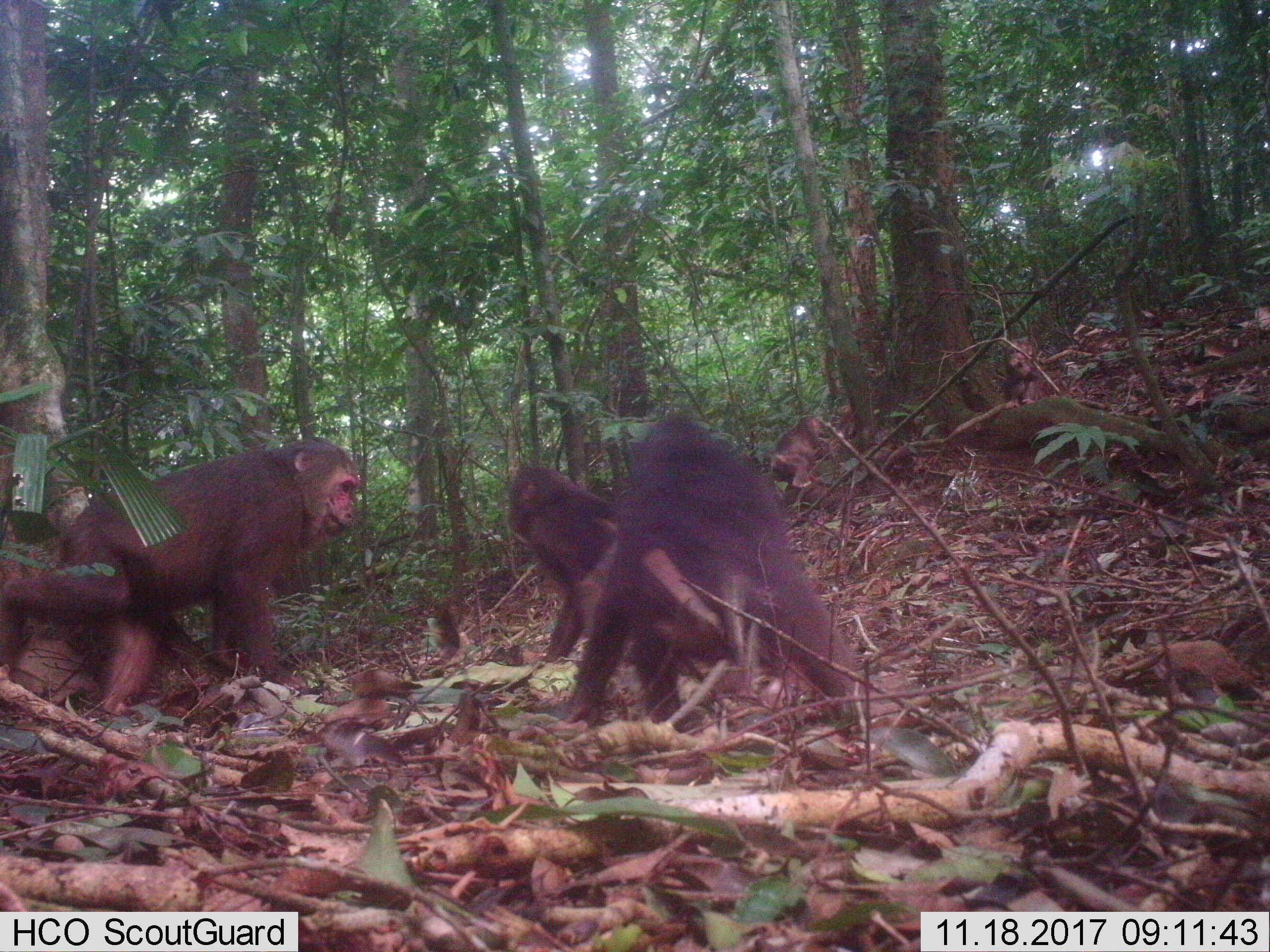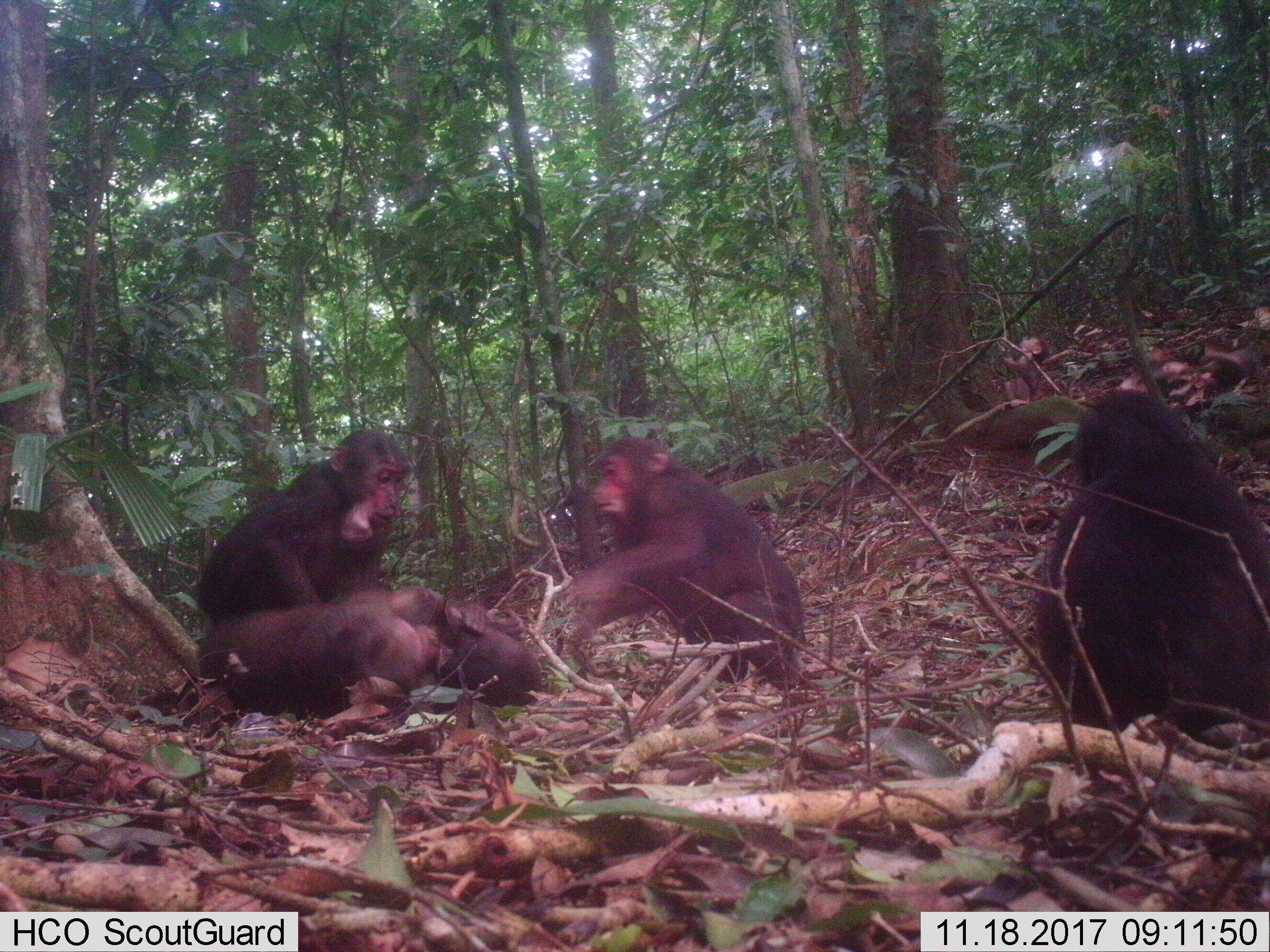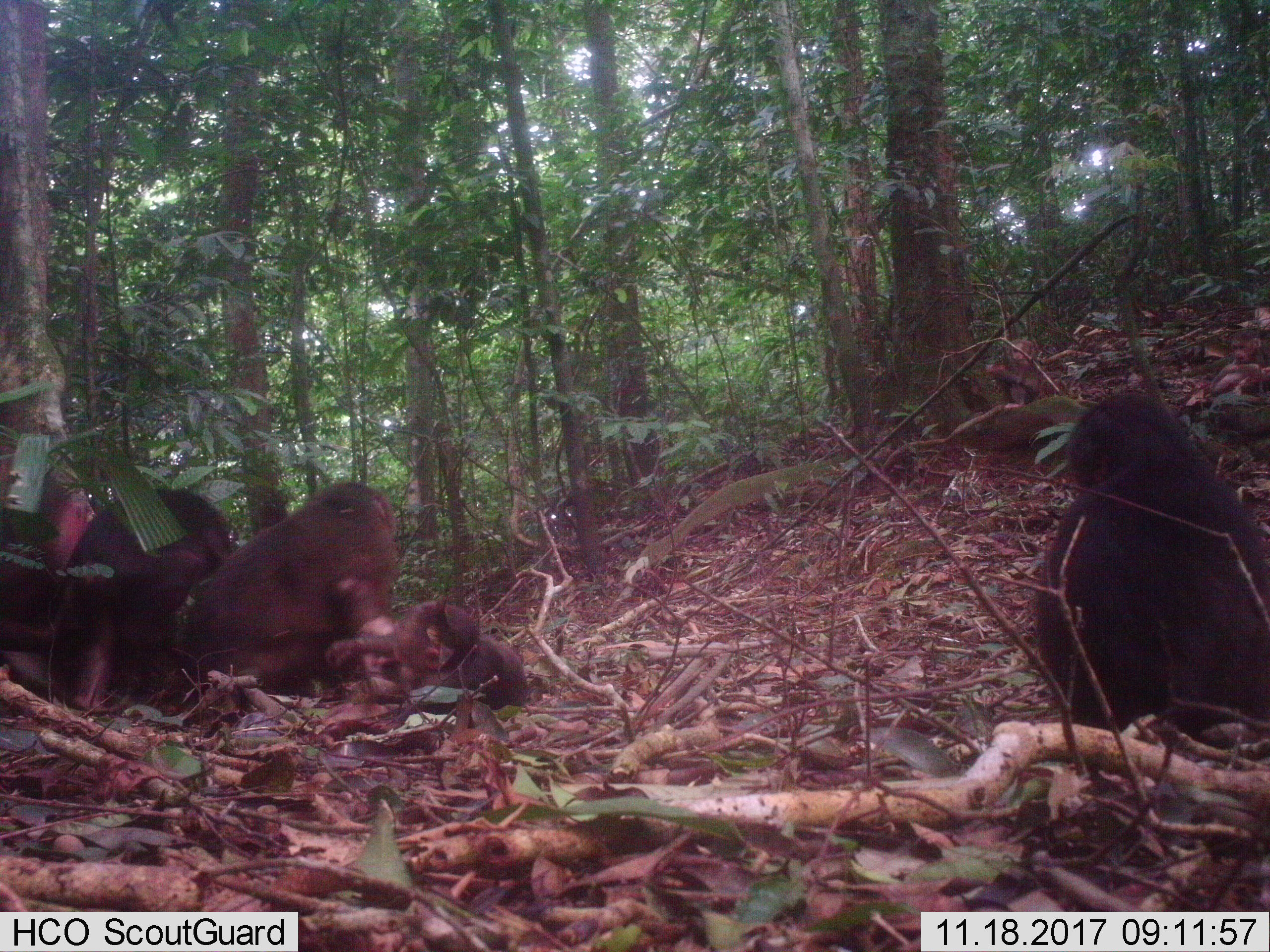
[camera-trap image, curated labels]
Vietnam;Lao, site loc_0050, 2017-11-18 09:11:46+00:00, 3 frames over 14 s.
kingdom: Animalia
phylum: Chordata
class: Mammalia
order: Primates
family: Cercopithecidae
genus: Macaca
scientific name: Macaca arctoides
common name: stump-tailed macaque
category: stump tailed macaque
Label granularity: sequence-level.